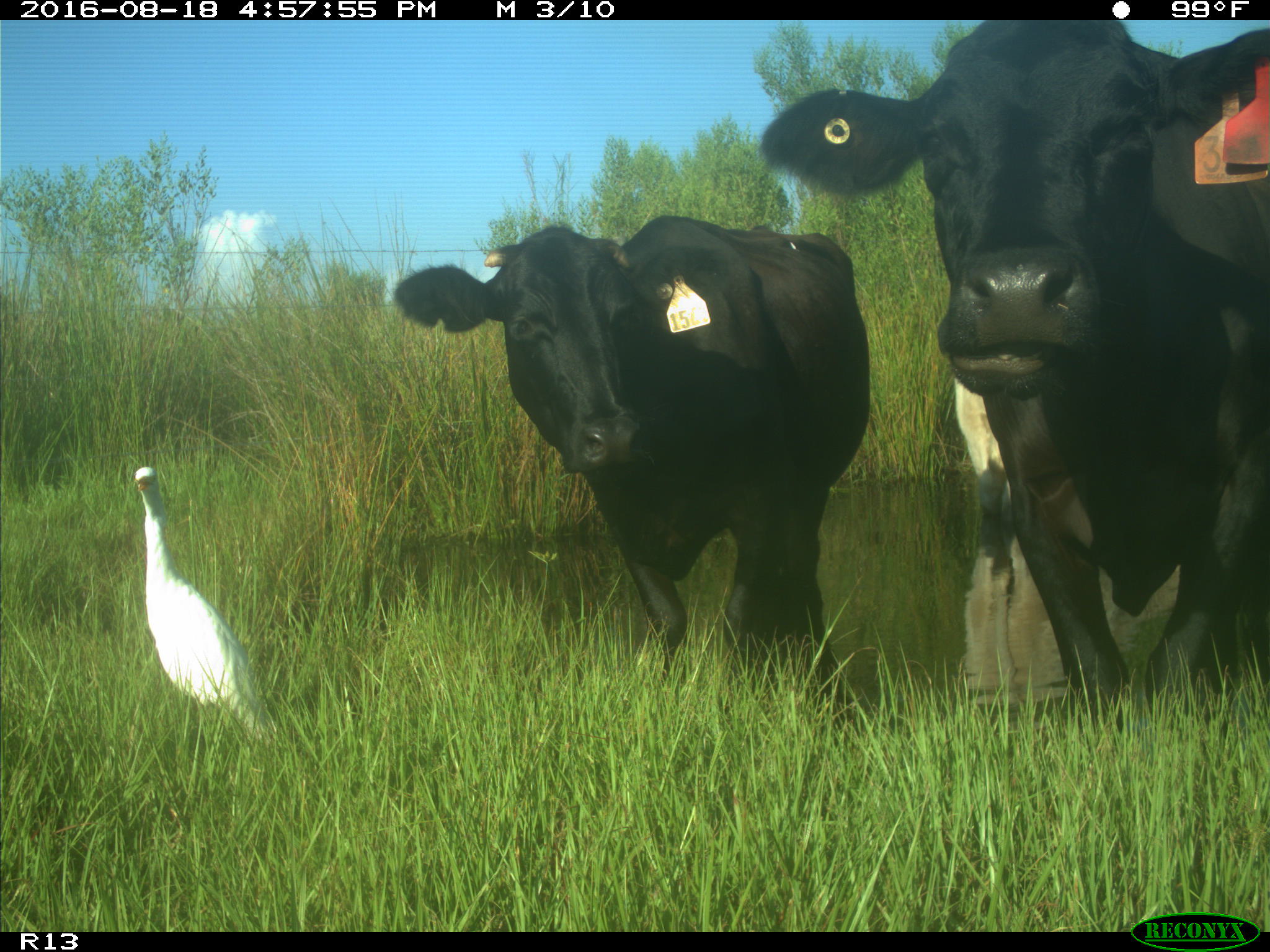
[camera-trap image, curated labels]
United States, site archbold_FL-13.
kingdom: Animalia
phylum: Chordata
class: Mammalia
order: Artiodactyla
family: Bovidae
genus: Bos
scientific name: Bos taurus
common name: domestic cow